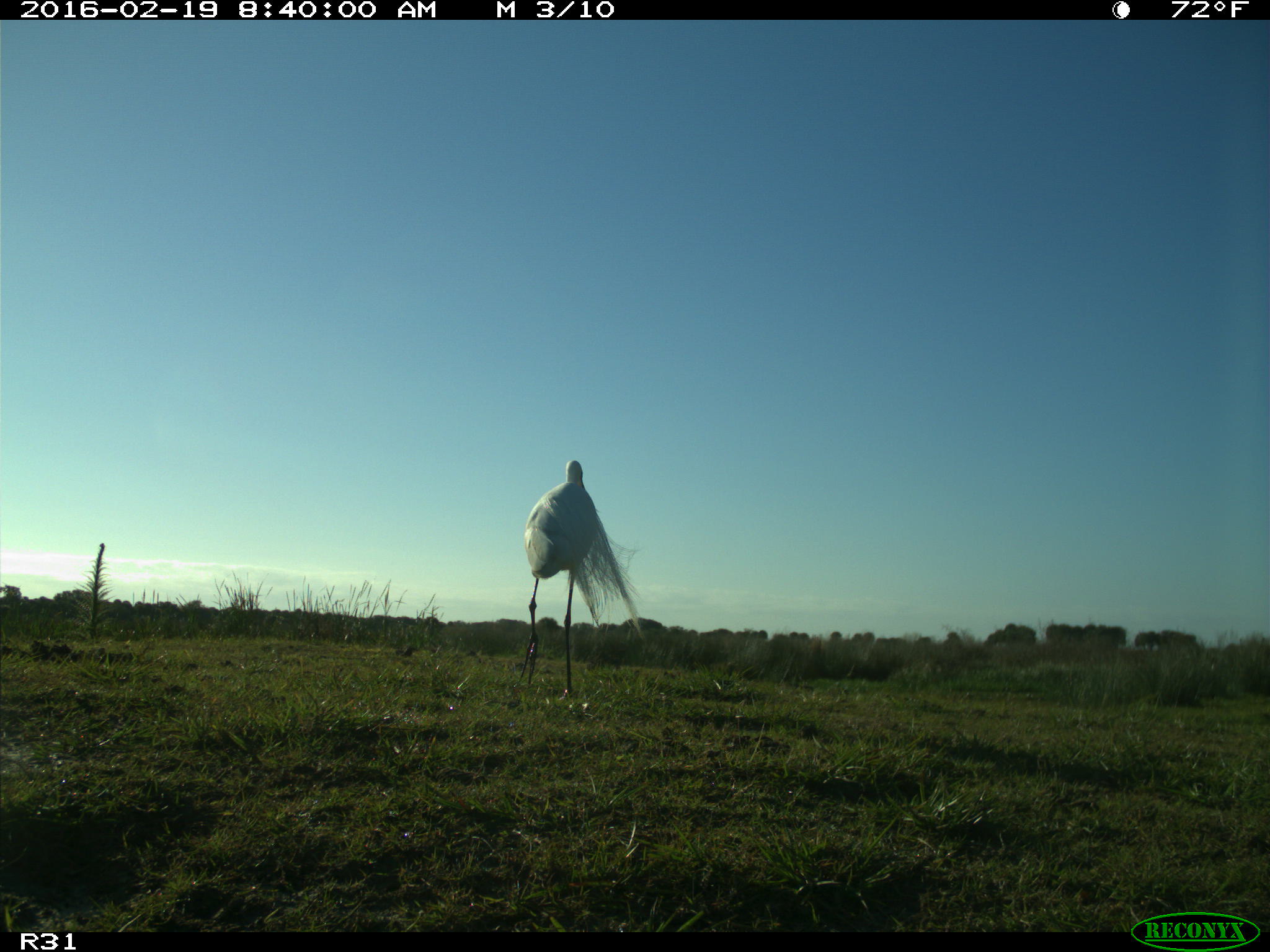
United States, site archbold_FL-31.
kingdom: Animalia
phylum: Chordata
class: Aves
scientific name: Aves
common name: birds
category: unidentified bird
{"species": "unidentified bird (birds) (Aves)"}